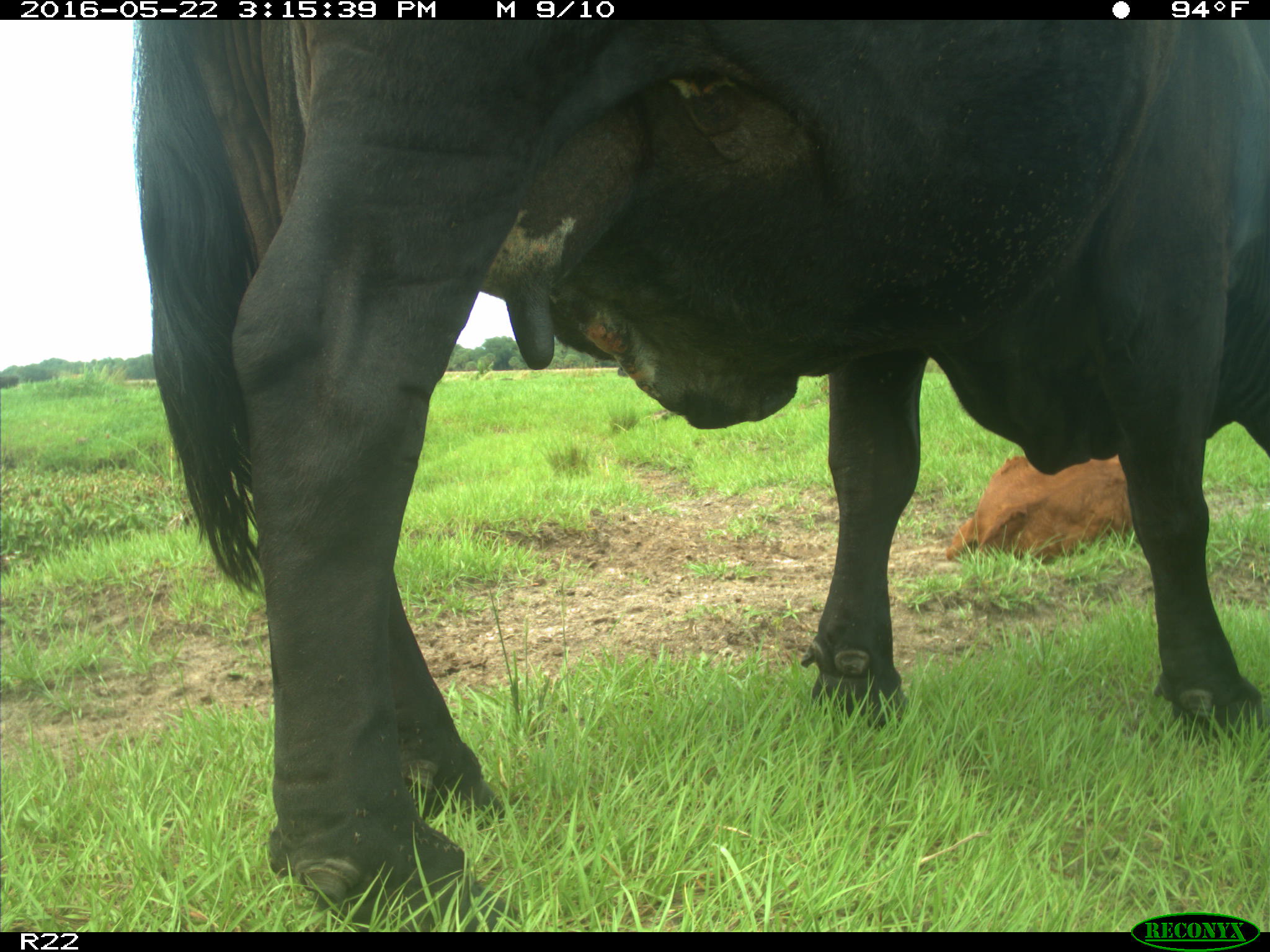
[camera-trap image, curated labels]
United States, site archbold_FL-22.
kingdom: Animalia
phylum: Chordata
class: Mammalia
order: Artiodactyla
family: Bovidae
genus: Bos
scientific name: Bos taurus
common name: domestic cow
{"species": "Bos taurus (domestic cow)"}